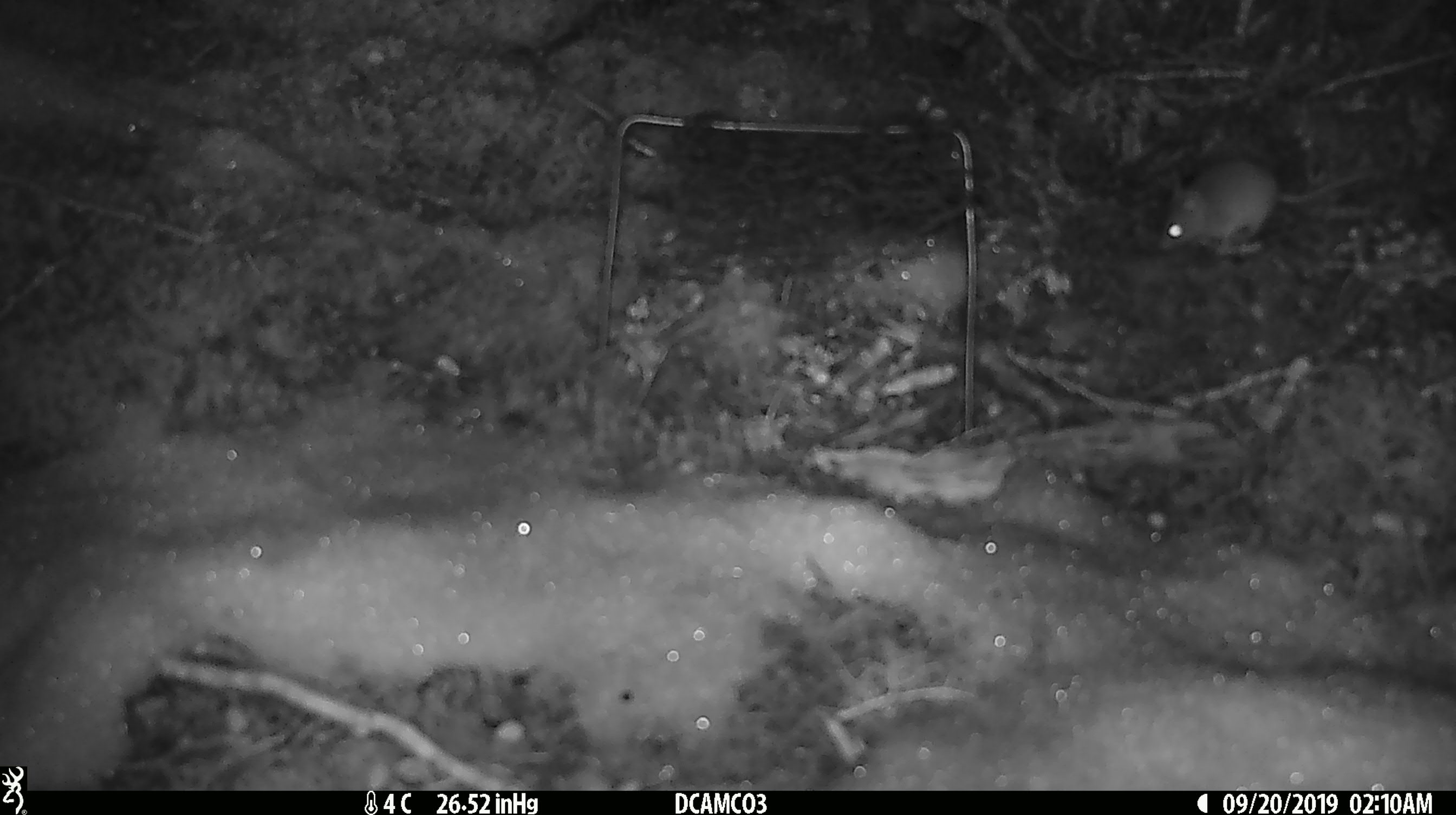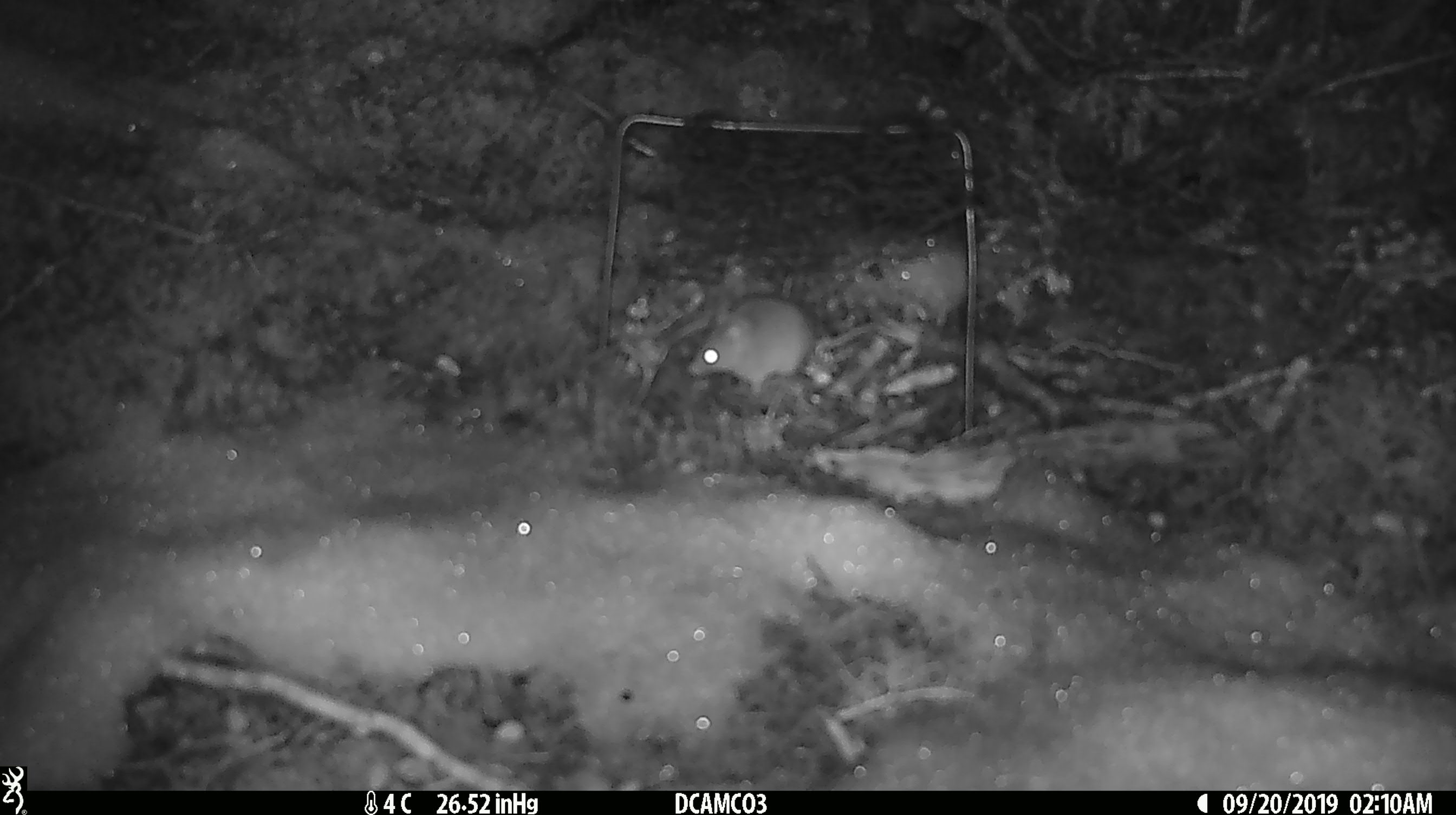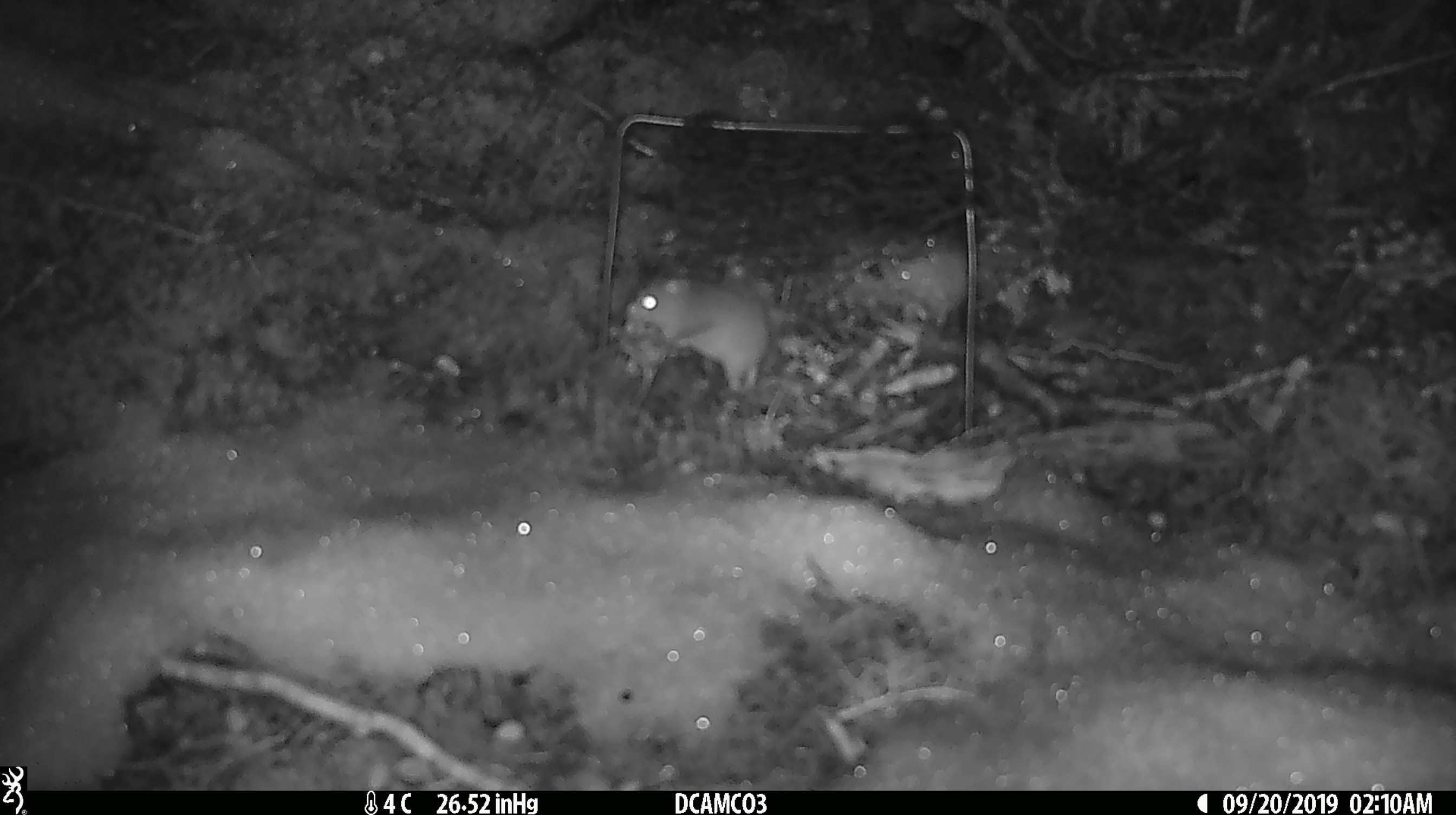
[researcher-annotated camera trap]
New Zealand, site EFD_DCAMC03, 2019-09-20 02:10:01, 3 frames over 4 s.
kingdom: Animalia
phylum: Chordata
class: Mammalia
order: Rodentia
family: Muridae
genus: Mus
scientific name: Mus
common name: mouse